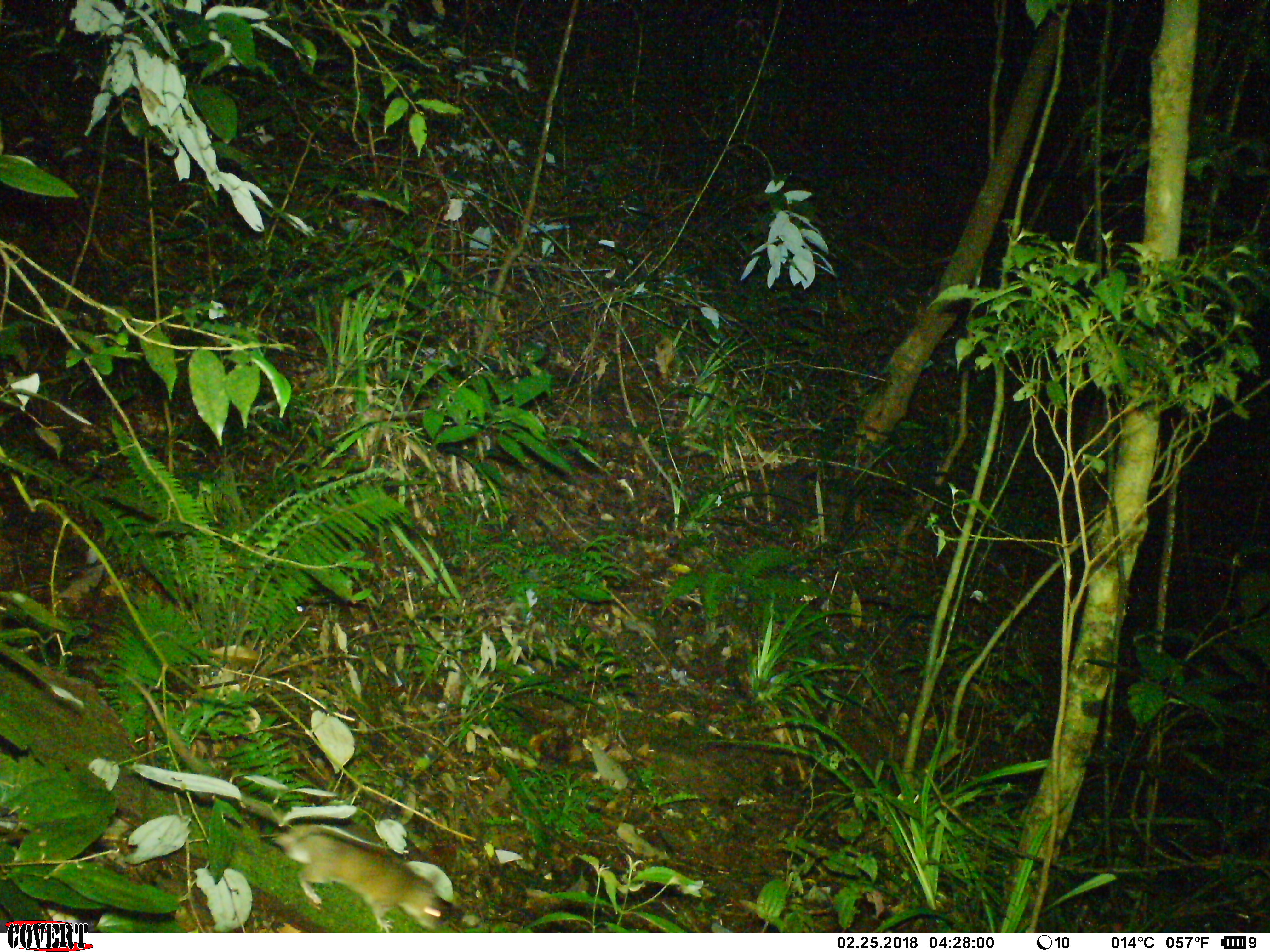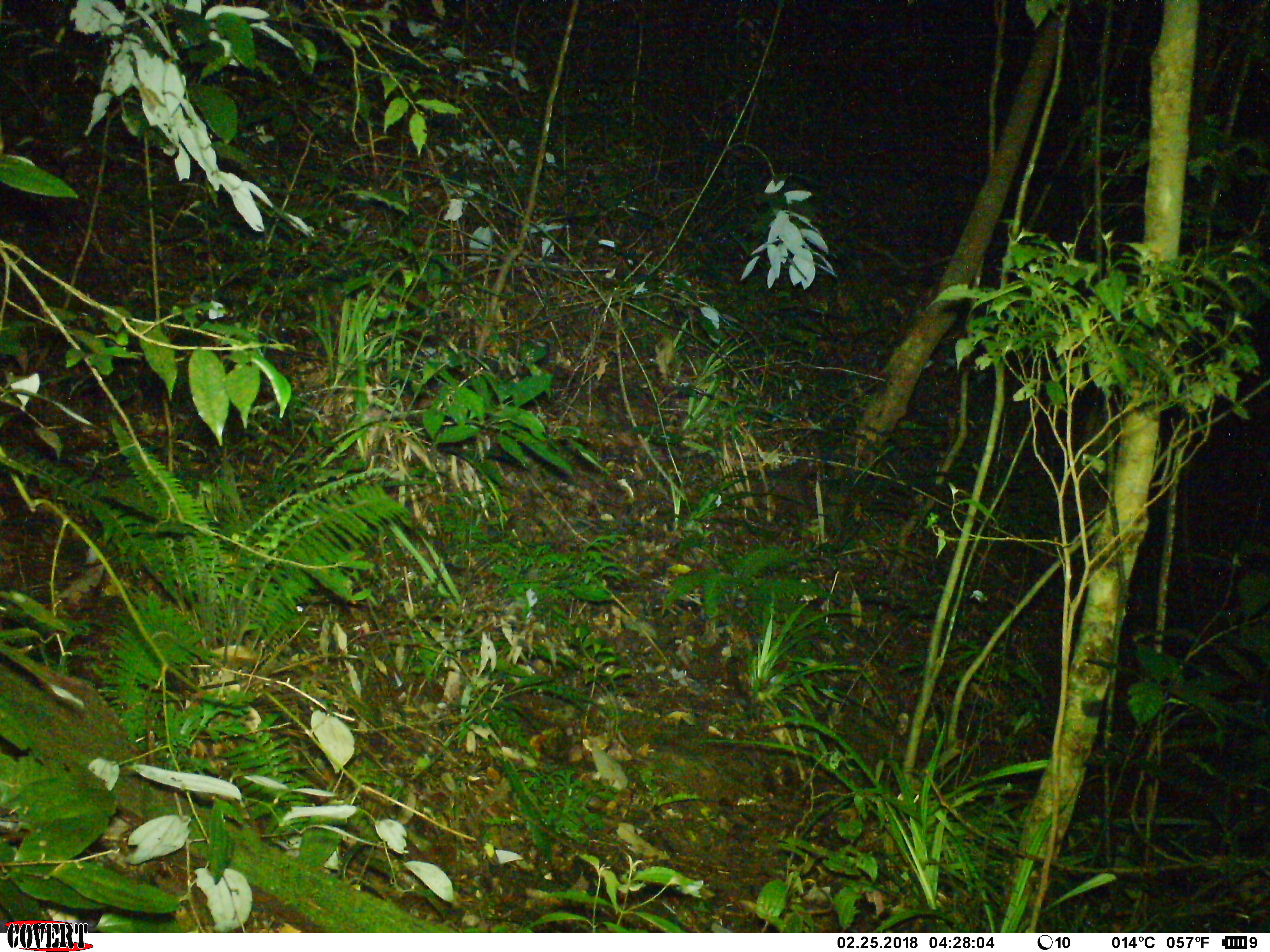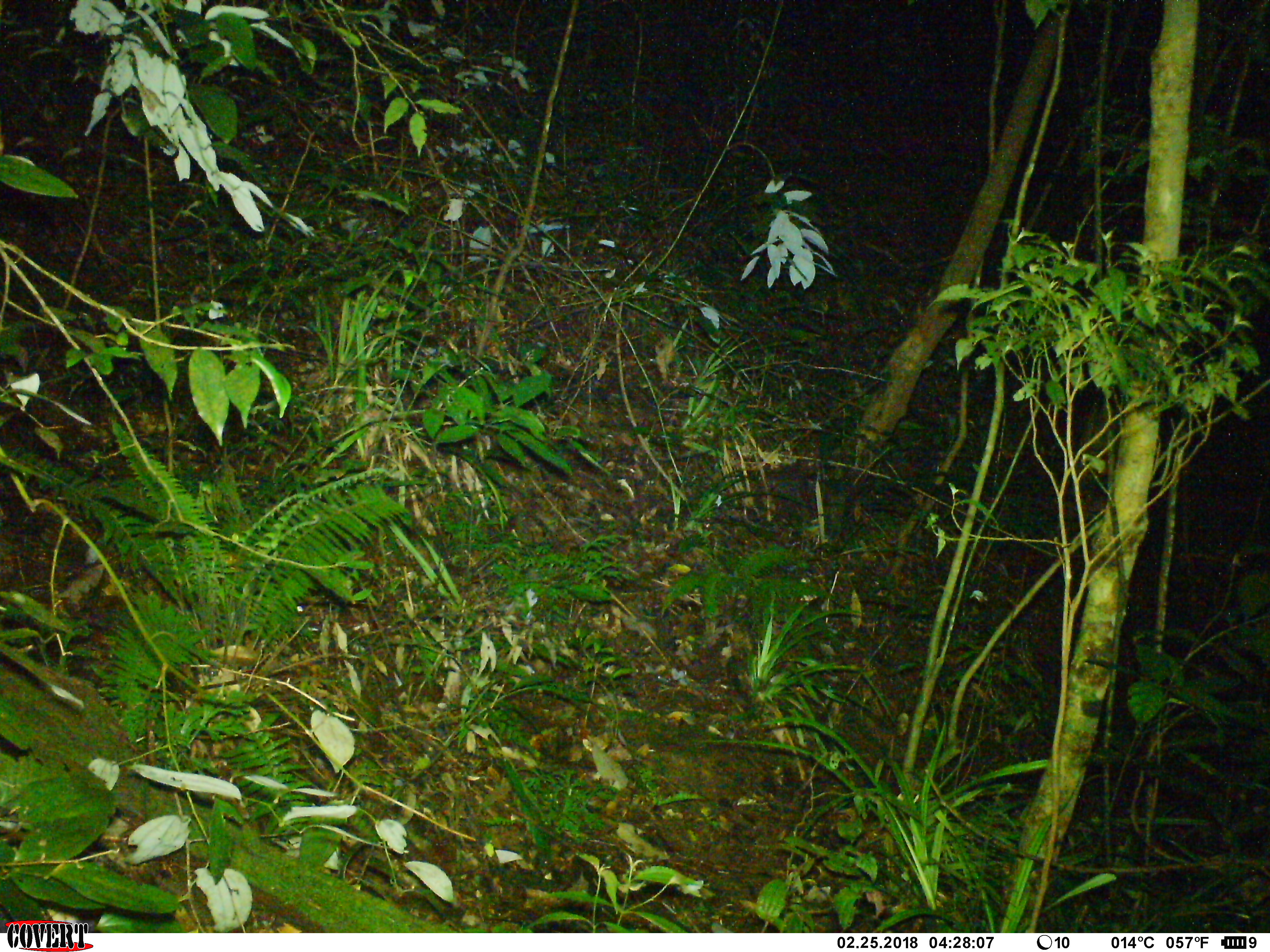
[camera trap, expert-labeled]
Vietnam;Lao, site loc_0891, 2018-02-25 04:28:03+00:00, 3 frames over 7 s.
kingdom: Animalia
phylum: Chordata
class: Mammalia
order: Rodentia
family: Muridae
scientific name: Muridae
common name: old-world mice and rats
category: unidentified murid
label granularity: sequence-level